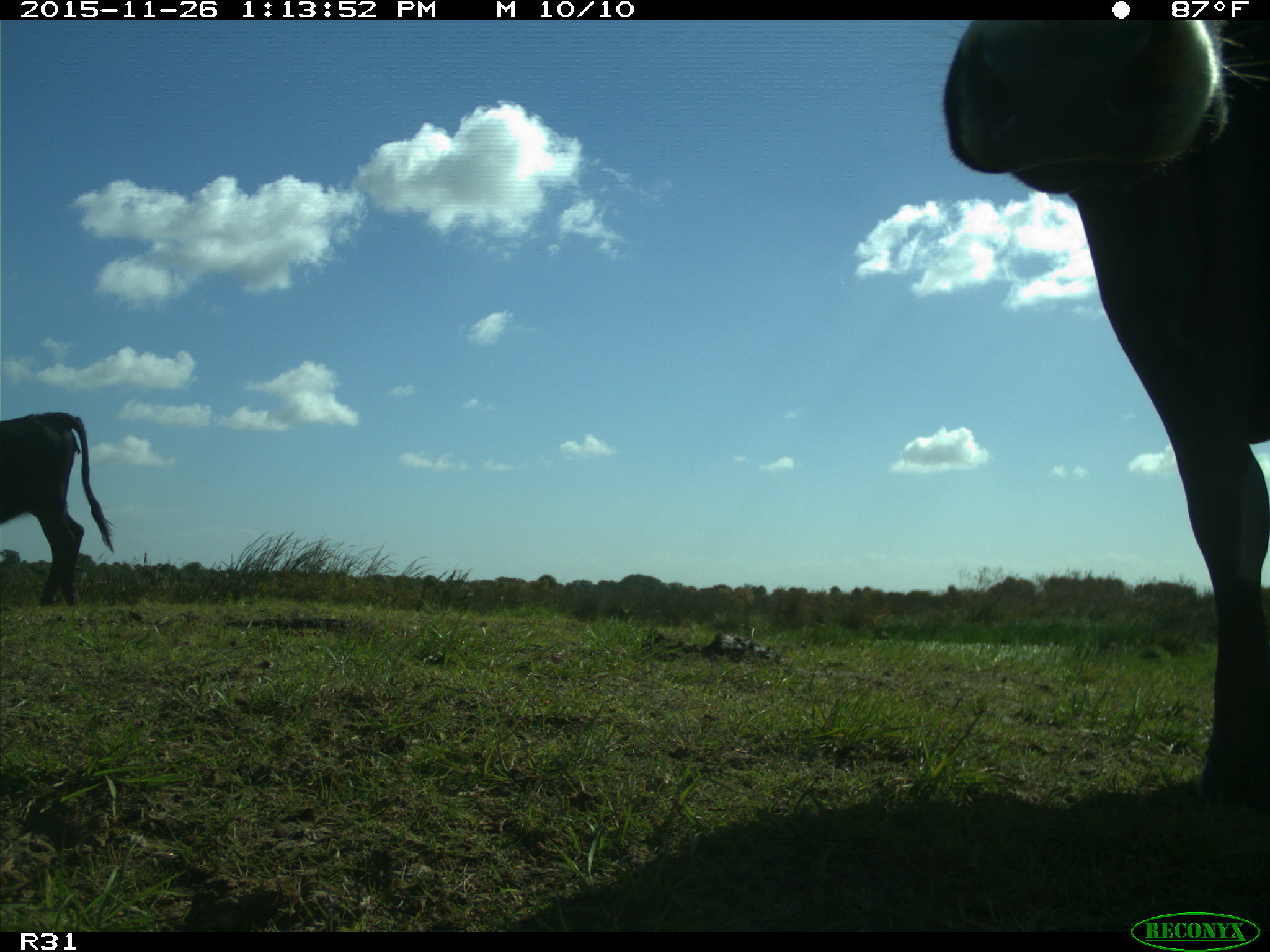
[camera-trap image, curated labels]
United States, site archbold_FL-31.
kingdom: Animalia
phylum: Chordata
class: Mammalia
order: Artiodactyla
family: Bovidae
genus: Bos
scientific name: Bos taurus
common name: domestic cow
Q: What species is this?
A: Bos taurus (domestic cow).